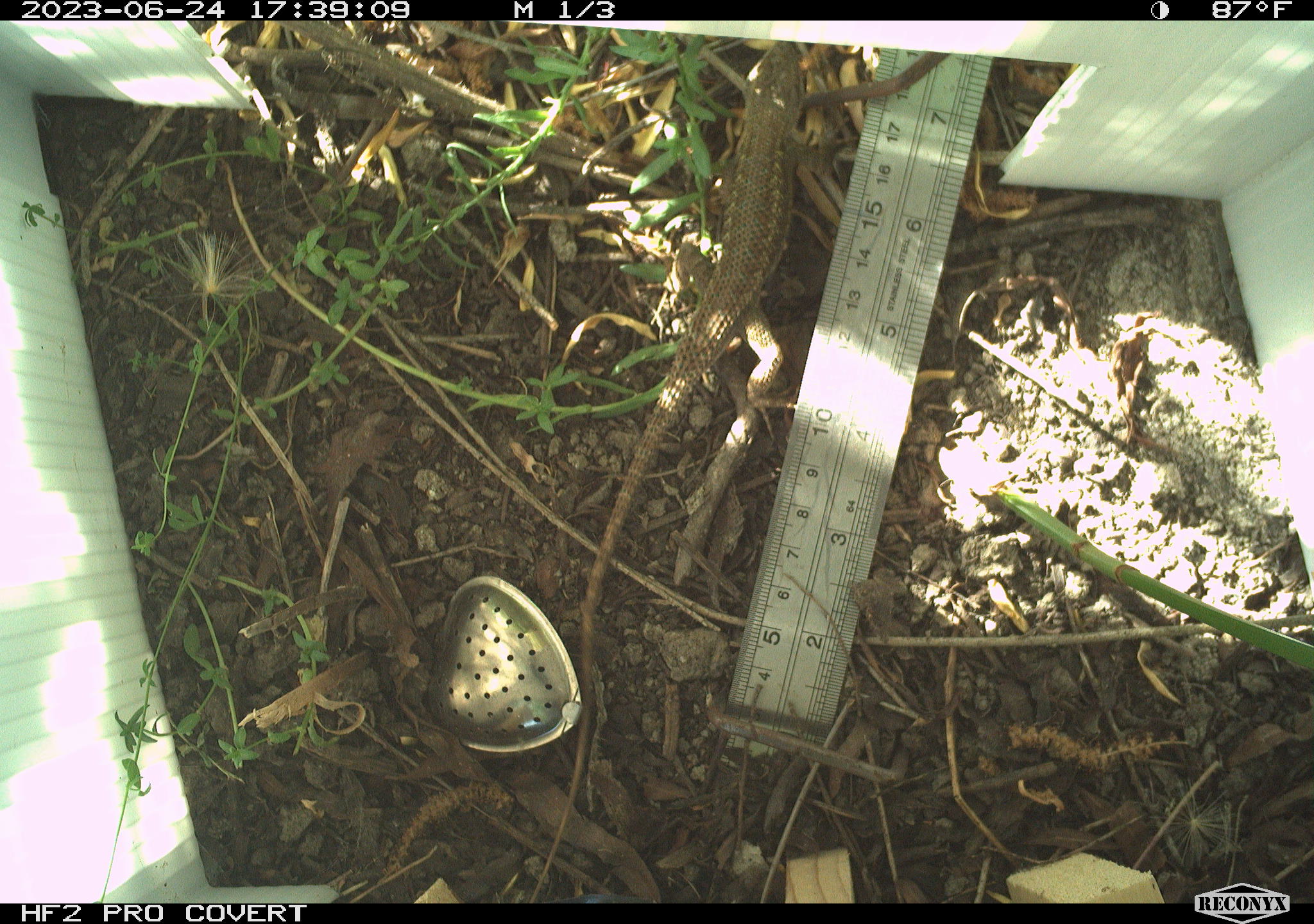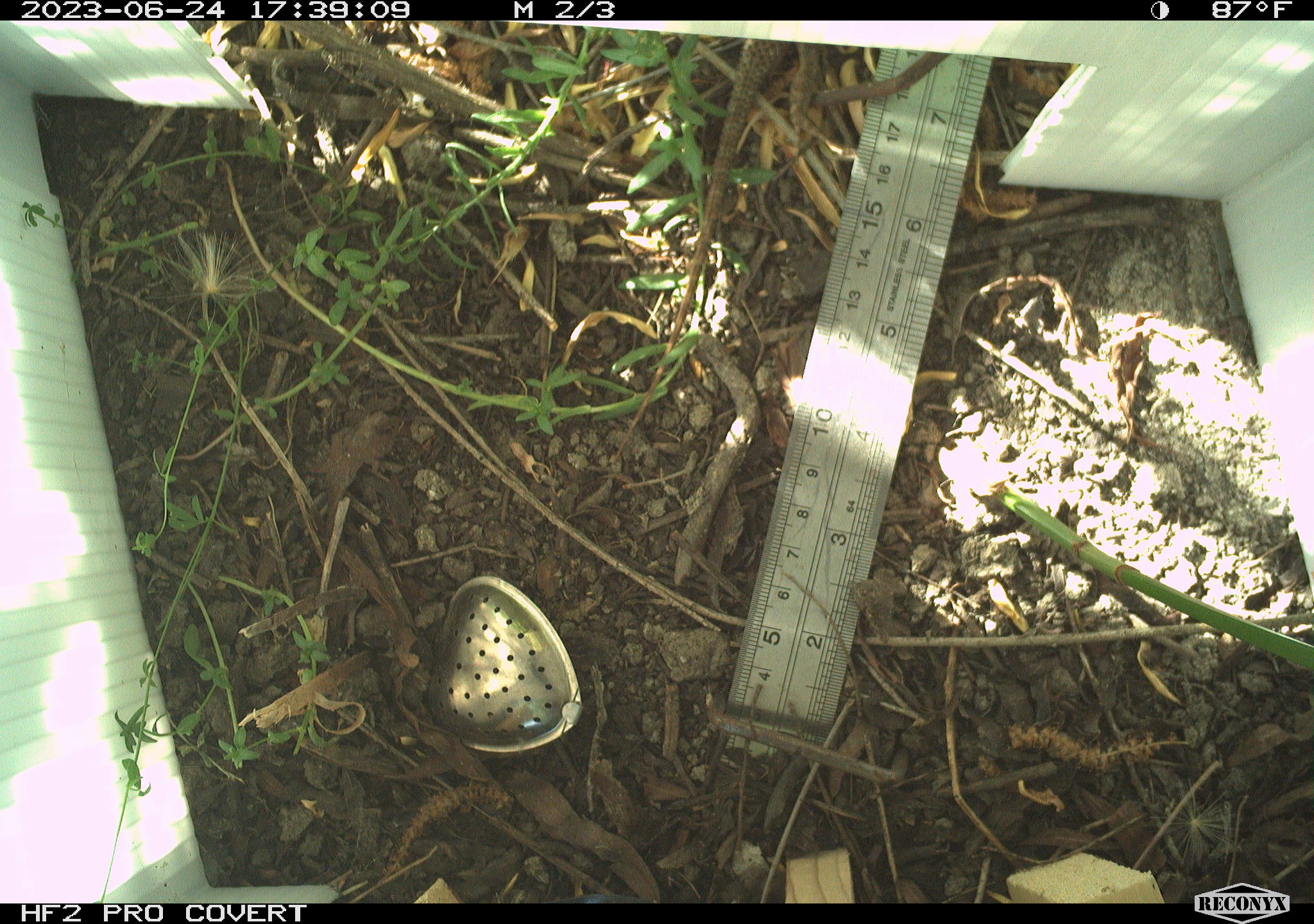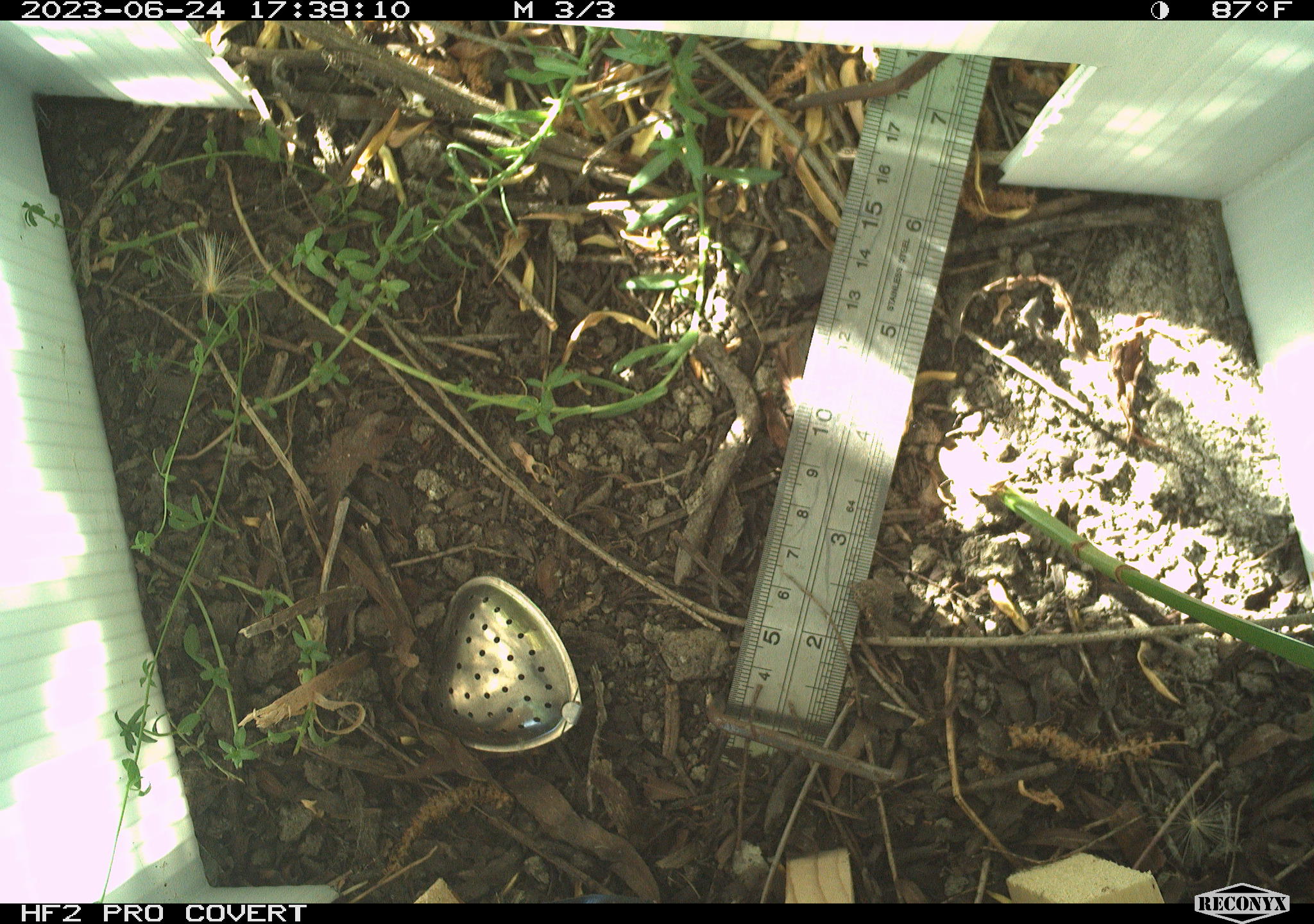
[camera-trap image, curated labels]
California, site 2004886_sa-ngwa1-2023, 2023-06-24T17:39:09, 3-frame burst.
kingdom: Animalia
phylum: Chordata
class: Reptilia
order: Squamata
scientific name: Squamata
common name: lizards and snakes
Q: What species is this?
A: Lizards and snakes (Squamata).